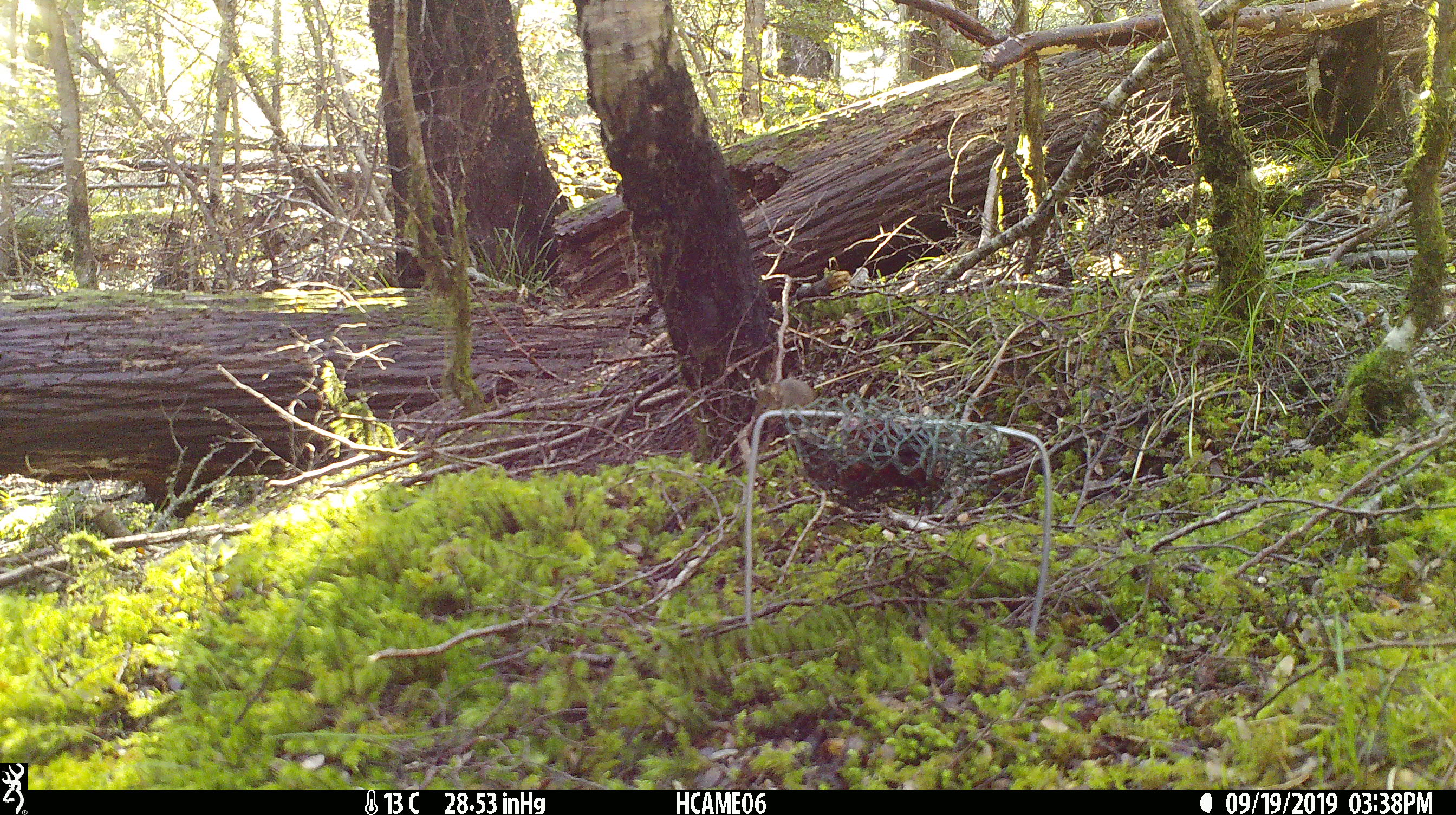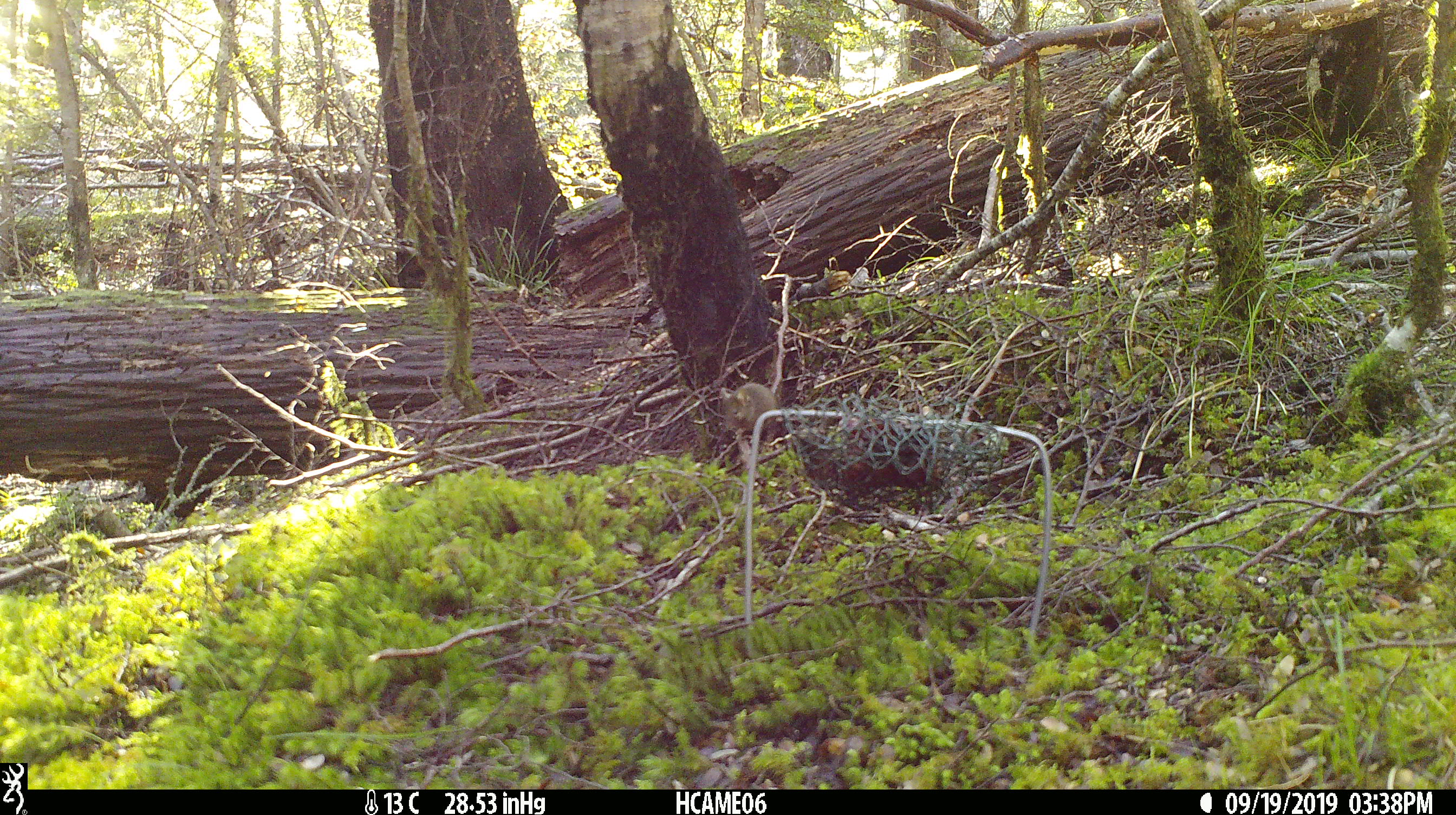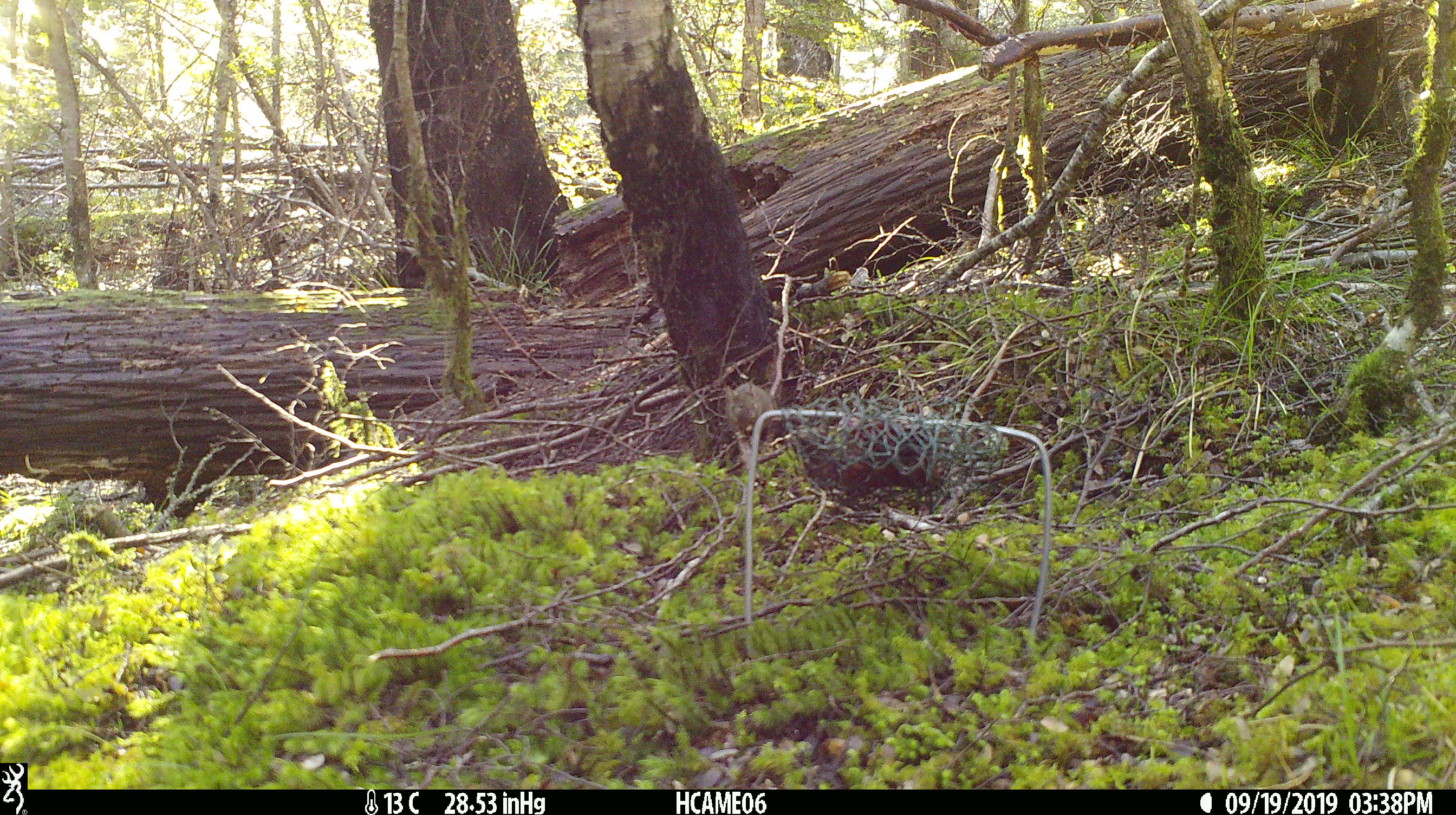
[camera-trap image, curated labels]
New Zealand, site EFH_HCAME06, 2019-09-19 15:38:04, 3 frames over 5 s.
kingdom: Animalia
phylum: Chordata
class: Mammalia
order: Rodentia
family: Muridae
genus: Mus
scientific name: Mus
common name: mouse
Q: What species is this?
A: Mouse (Mus).